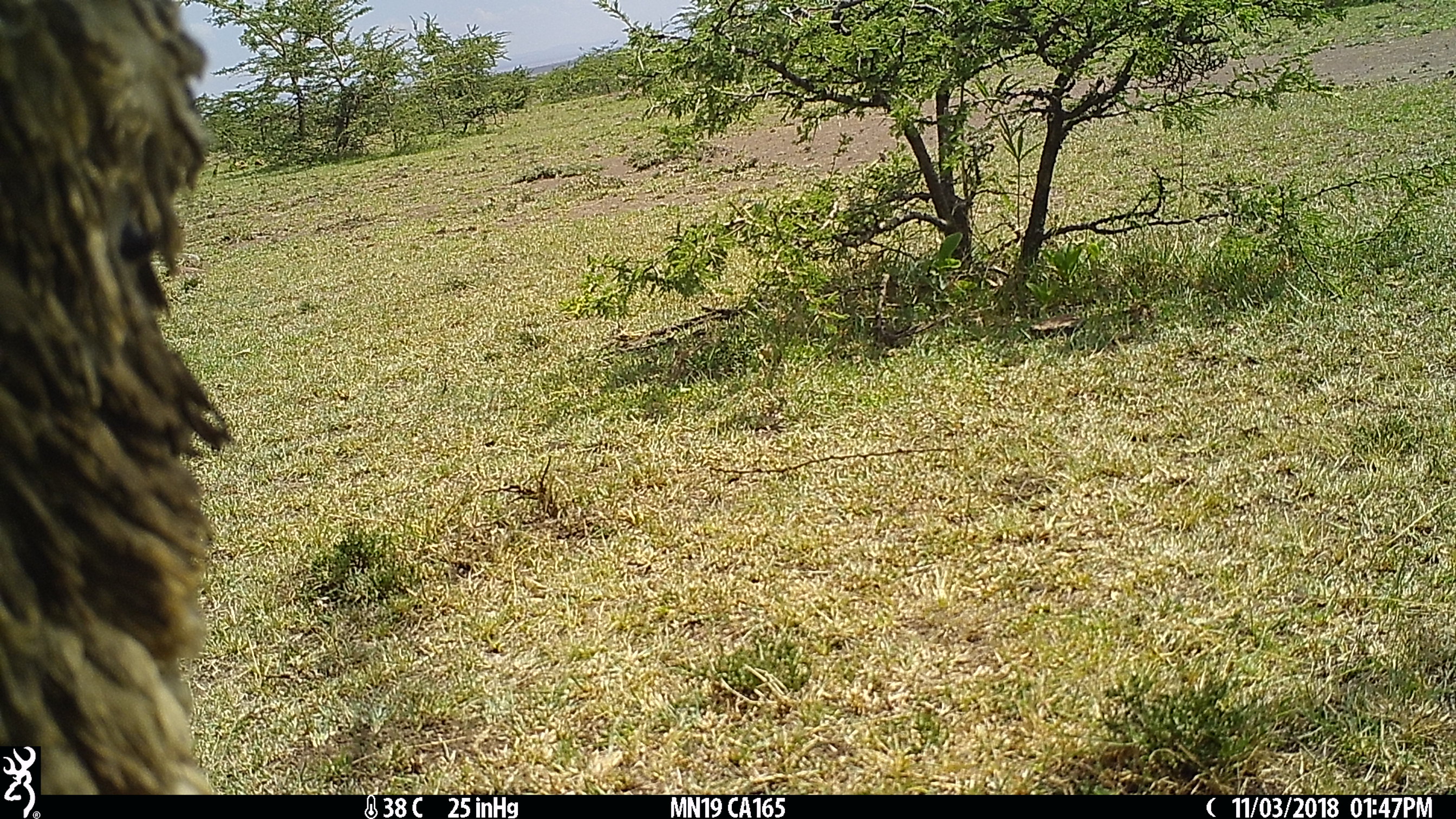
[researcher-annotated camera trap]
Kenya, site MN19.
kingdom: Animalia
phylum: Chordata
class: Mammalia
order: Artiodactyla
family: Bovidae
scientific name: Bovidae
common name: sheep or goat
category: shoat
Shoat (sheep or goat) (Bovidae).